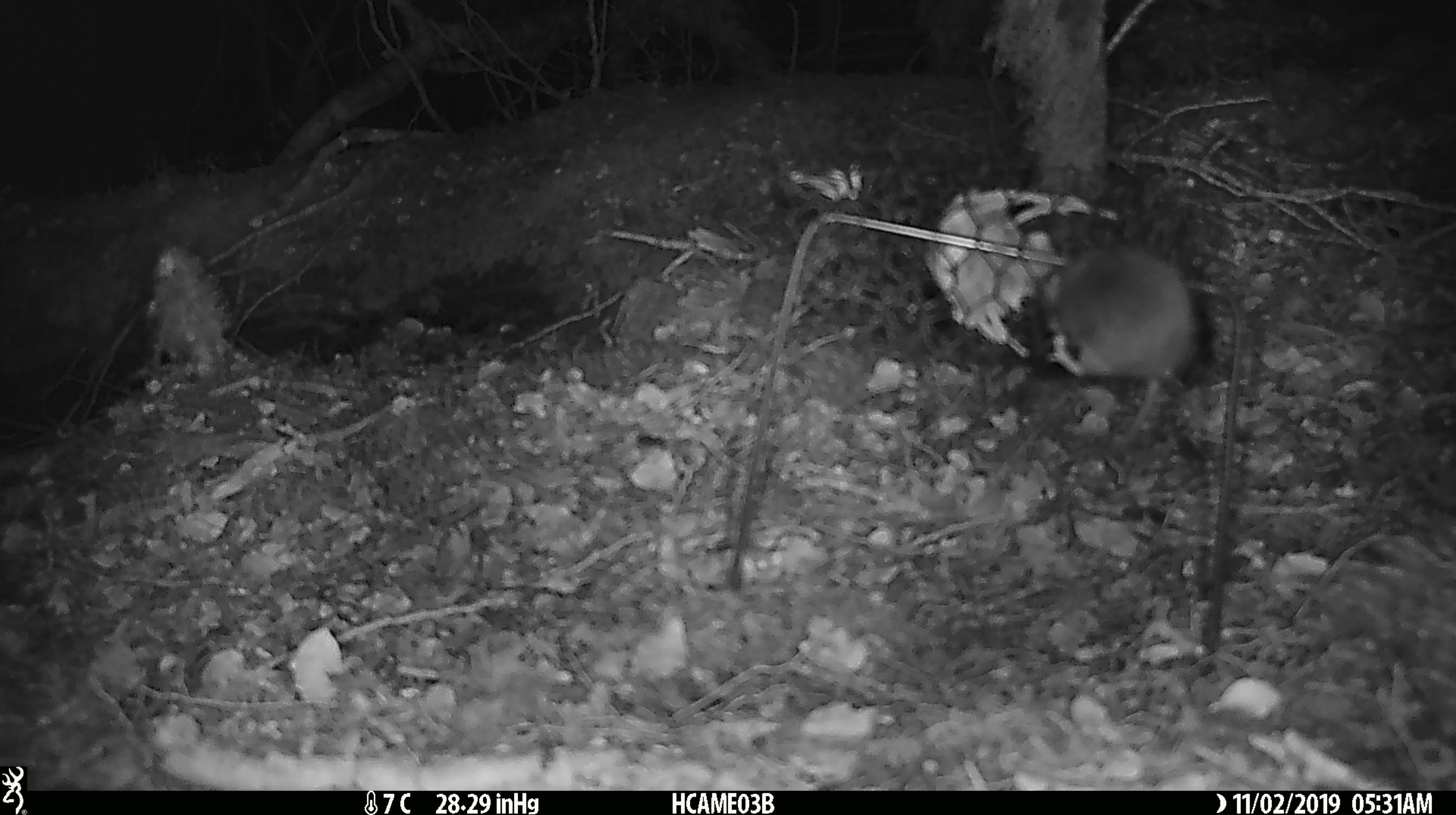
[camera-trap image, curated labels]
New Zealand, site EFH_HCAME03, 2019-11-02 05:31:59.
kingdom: Animalia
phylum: Chordata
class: Mammalia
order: Rodentia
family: Muridae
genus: Mus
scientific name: Mus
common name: mouse